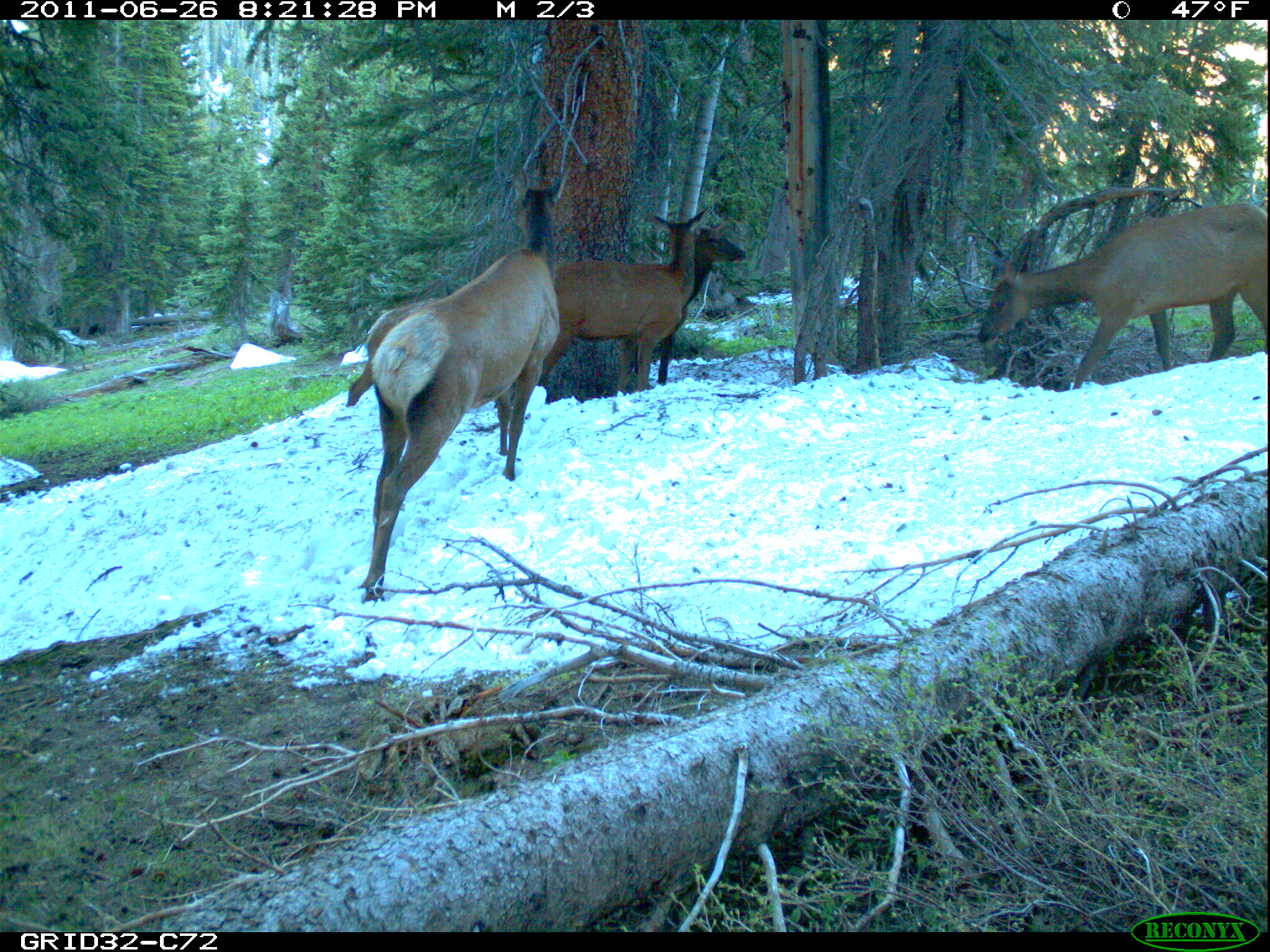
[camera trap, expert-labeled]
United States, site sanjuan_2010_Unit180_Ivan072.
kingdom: Animalia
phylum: Chordata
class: Mammalia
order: Artiodactyla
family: Cervidae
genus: Cervus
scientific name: Cervus elaphus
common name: red deer